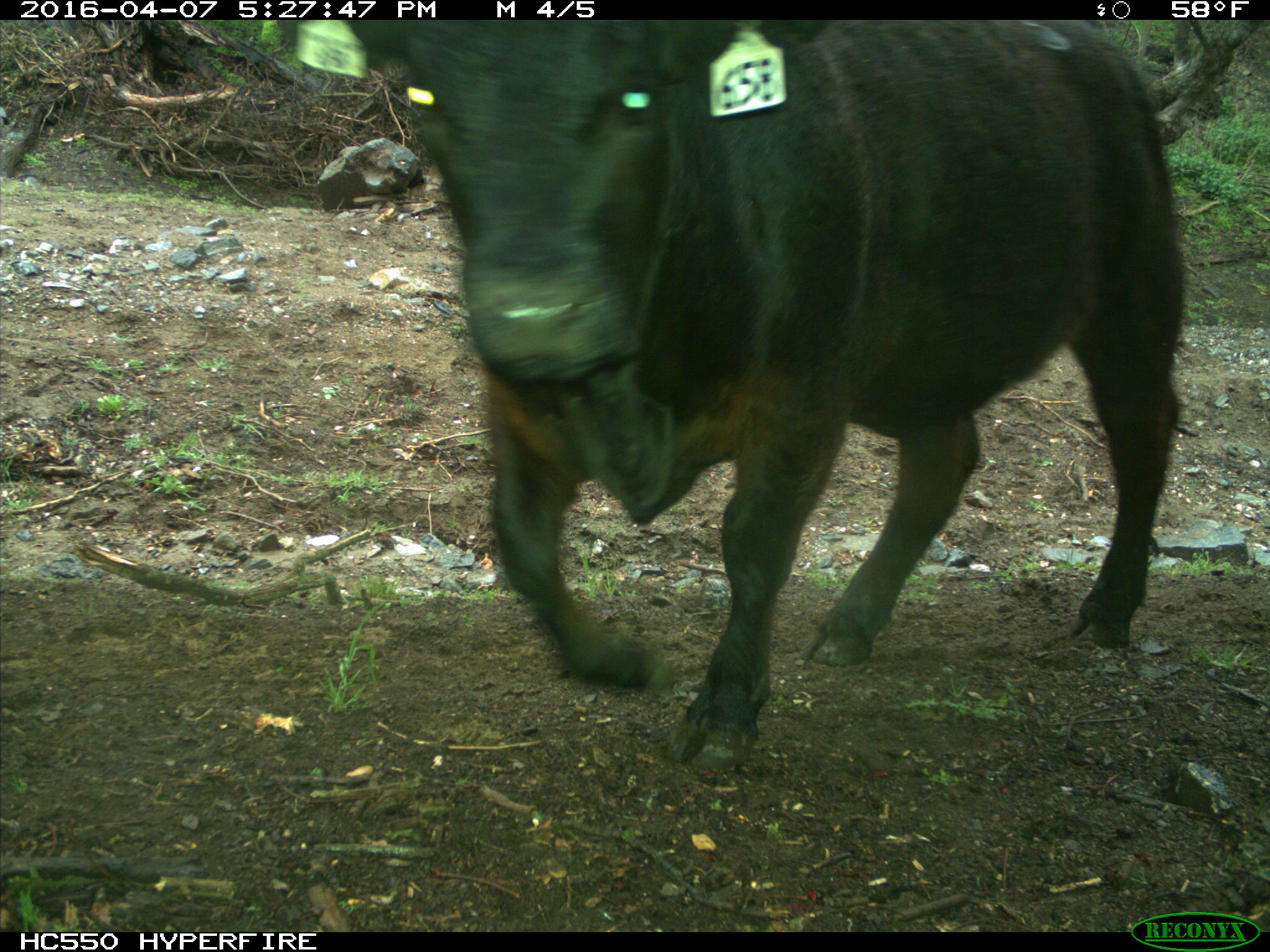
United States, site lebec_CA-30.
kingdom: Animalia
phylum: Chordata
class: Mammalia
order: Artiodactyla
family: Bovidae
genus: Bos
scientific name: Bos taurus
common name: domestic cow